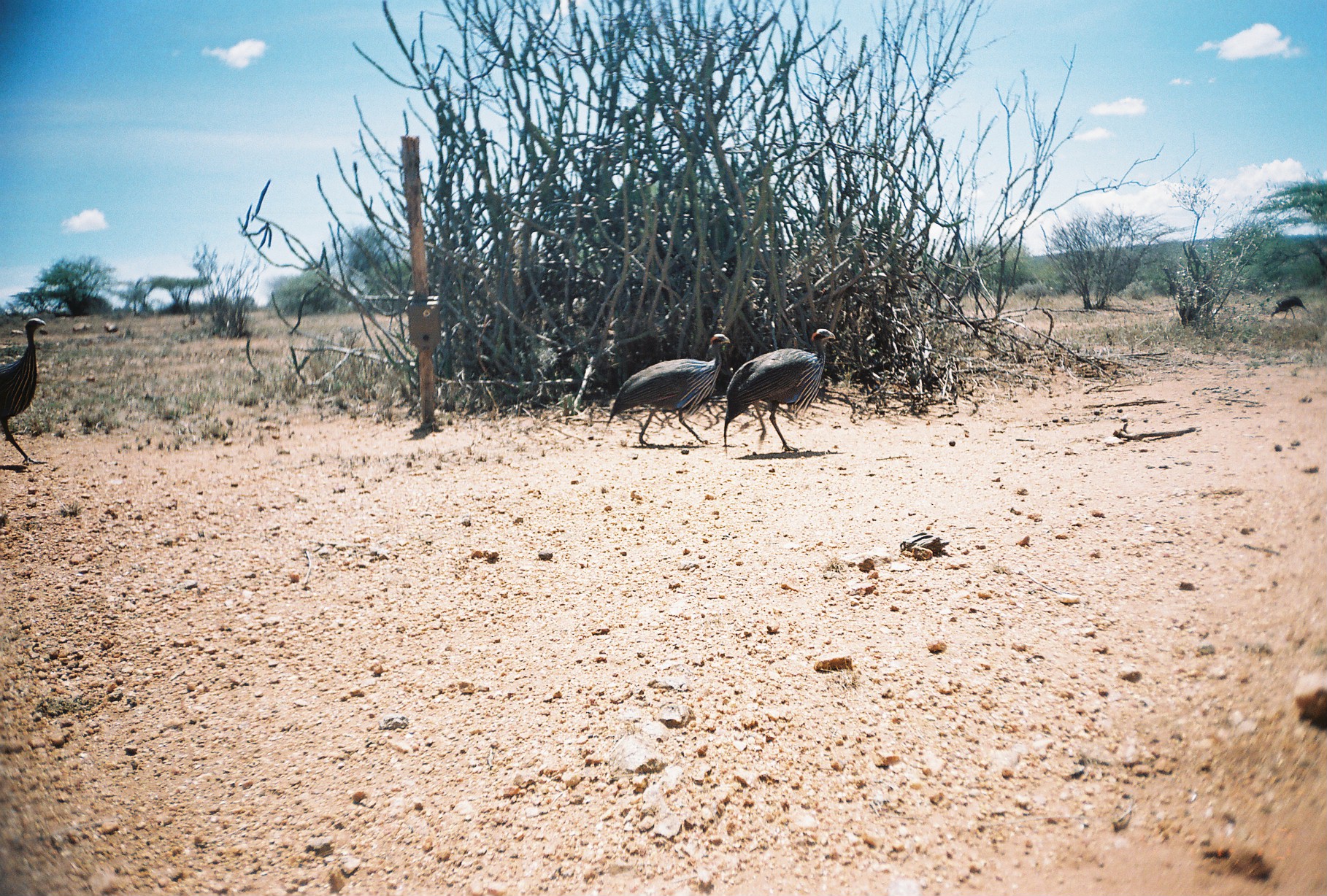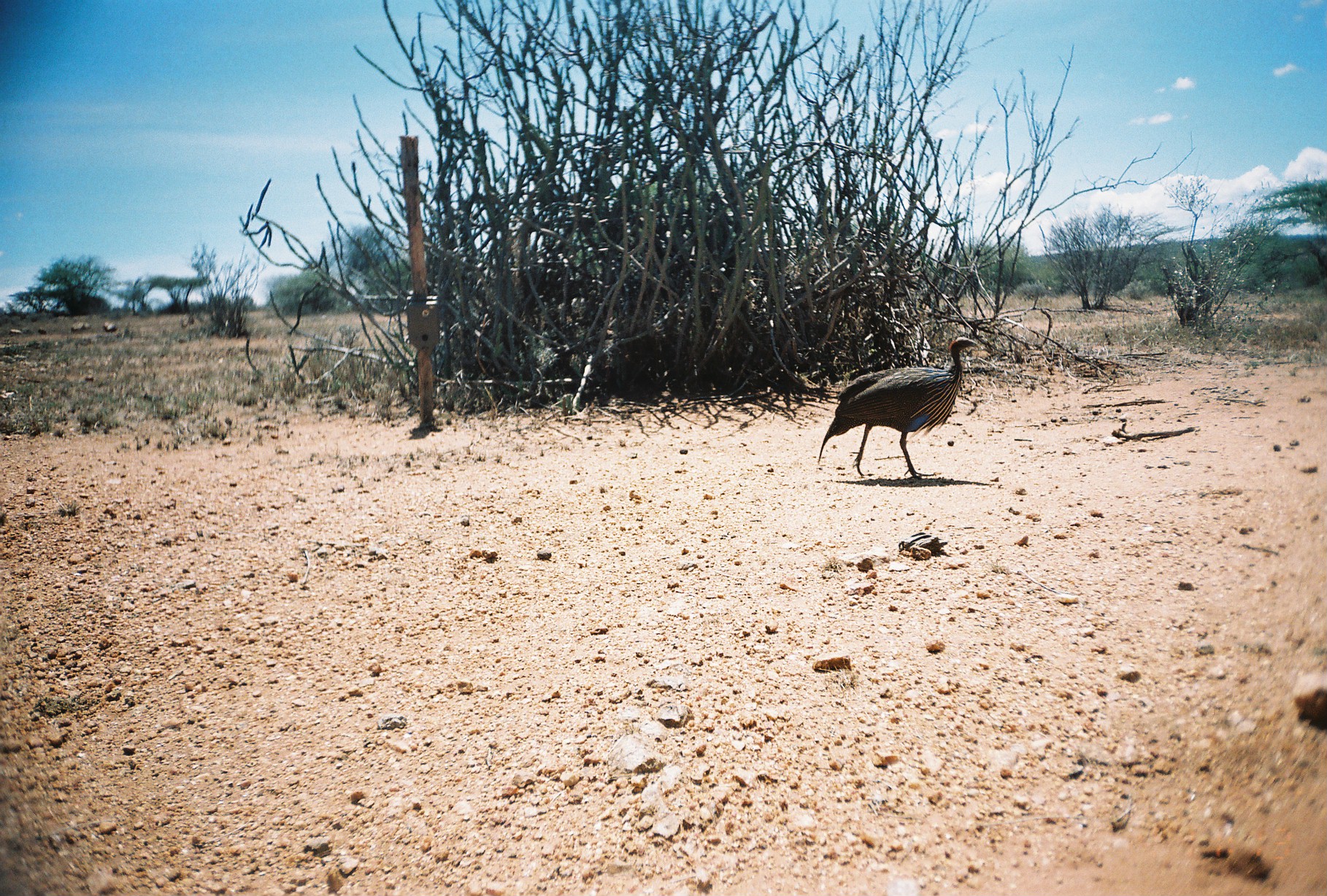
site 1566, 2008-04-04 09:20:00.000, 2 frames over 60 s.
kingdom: Animalia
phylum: Chordata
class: Aves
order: Galliformes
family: Numididae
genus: Acryllium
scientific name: Acryllium vulturinum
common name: vulturine guineafowl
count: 3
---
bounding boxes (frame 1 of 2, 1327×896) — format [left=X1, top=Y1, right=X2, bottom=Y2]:
acryllium vulturinum: [left=605, top=333, right=730, bottom=447]; [left=723, top=328, right=835, bottom=454]; [left=0, top=317, right=48, bottom=465]; [left=1270, top=295, right=1311, bottom=320]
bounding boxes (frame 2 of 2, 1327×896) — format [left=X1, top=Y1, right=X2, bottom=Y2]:
acryllium vulturinum: [left=816, top=335, right=979, bottom=480]